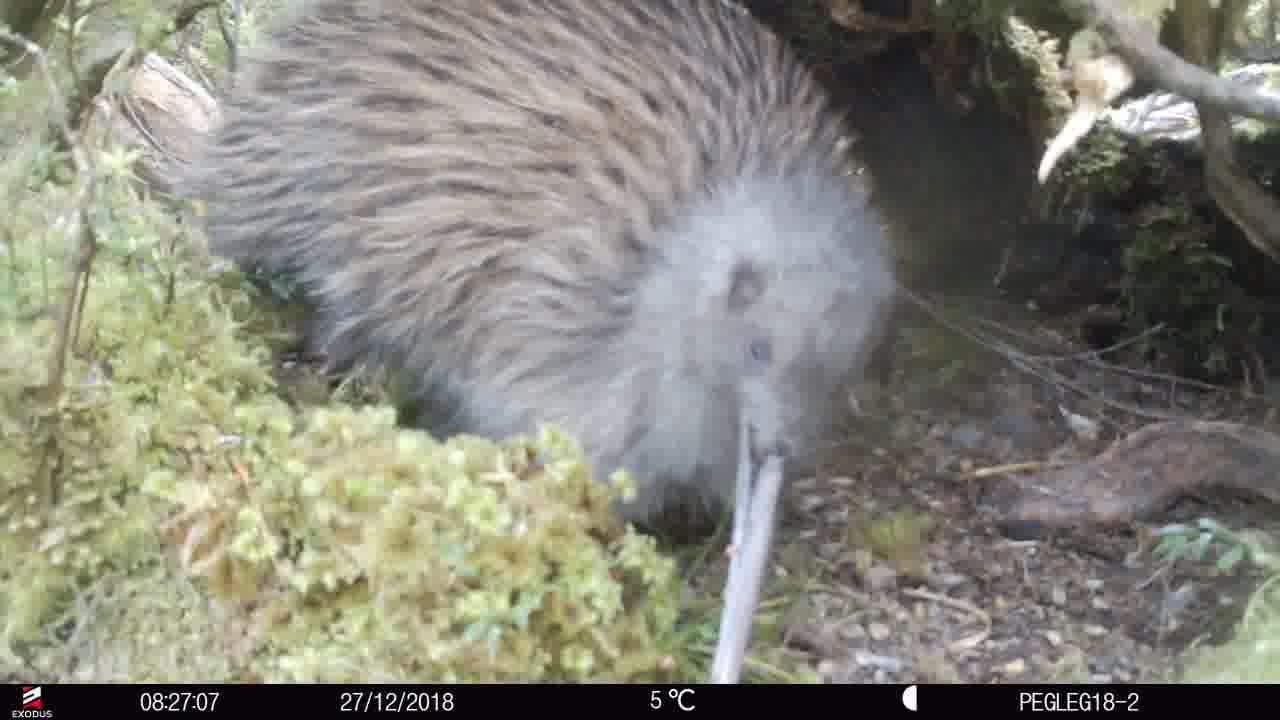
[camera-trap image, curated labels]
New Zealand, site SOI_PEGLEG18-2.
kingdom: Animalia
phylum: Chordata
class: Aves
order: Apterygiformes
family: Apterygidae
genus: Apteryx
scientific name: Apteryx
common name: kiwi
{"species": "kiwi (Apteryx)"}